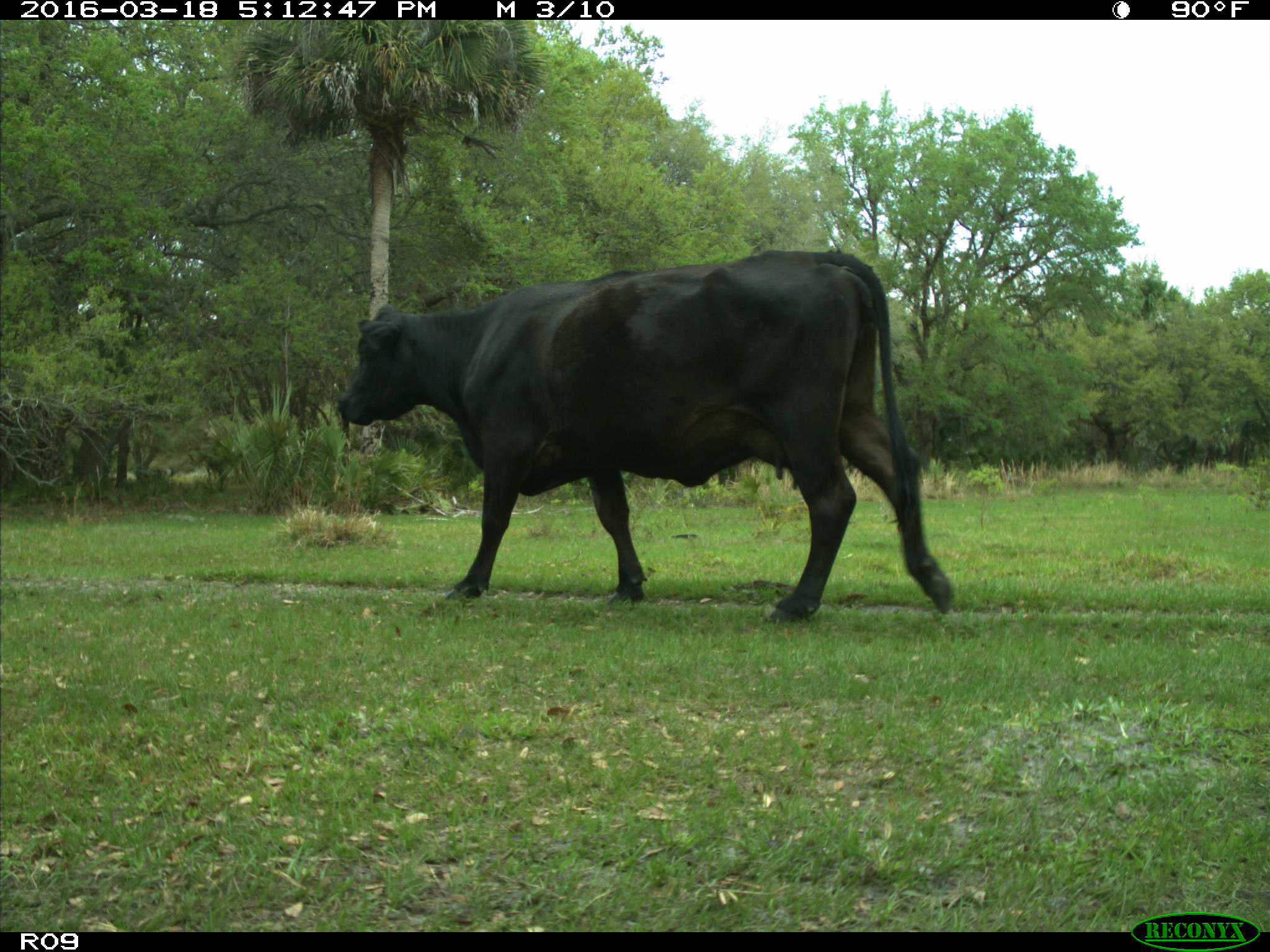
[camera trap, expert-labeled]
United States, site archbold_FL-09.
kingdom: Animalia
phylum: Chordata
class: Mammalia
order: Artiodactyla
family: Bovidae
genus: Bos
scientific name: Bos taurus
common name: domestic cow